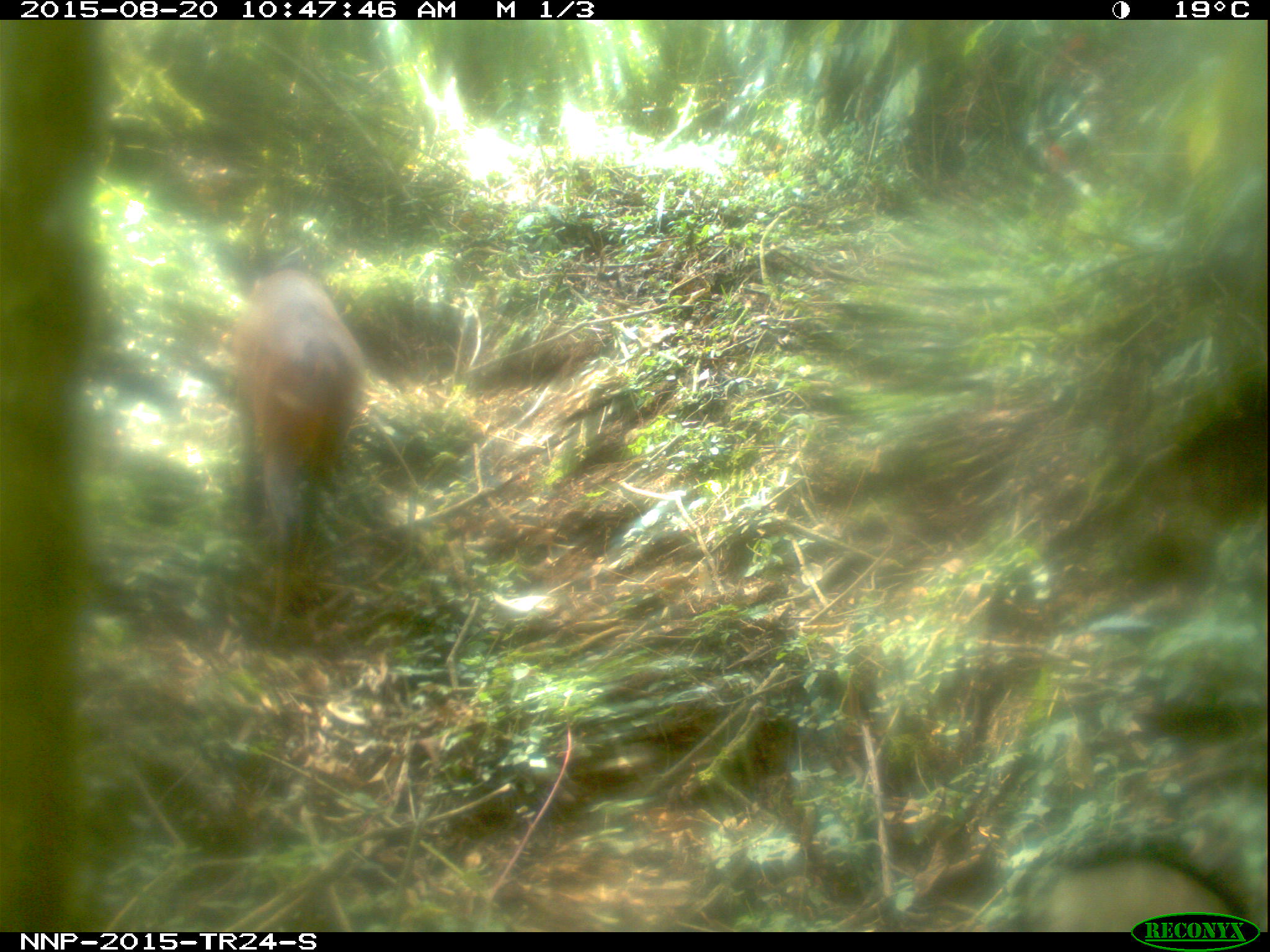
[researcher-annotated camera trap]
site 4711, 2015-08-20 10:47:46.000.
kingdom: Animalia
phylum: Chordata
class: Mammalia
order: Artiodactyla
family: Bovidae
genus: Cephalophus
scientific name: Cephalophus nigrifrons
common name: black-fronted duiker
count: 1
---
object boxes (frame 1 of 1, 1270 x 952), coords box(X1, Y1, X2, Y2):
cephalophus nigrifrons: box(225, 264, 371, 632)